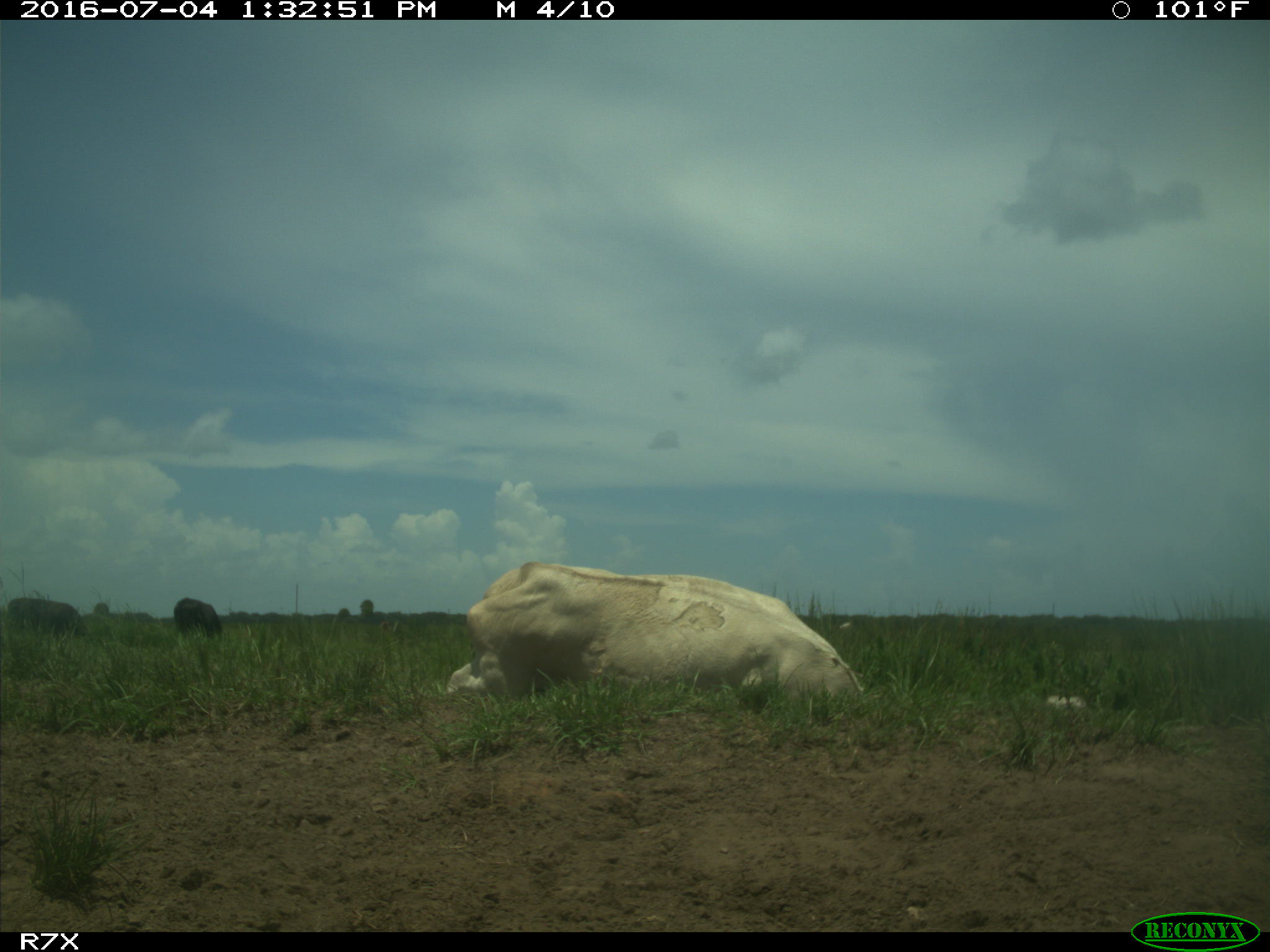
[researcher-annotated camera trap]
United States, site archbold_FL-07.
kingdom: Animalia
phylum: Chordata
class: Mammalia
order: Artiodactyla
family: Bovidae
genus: Bos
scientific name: Bos taurus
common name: domestic cow